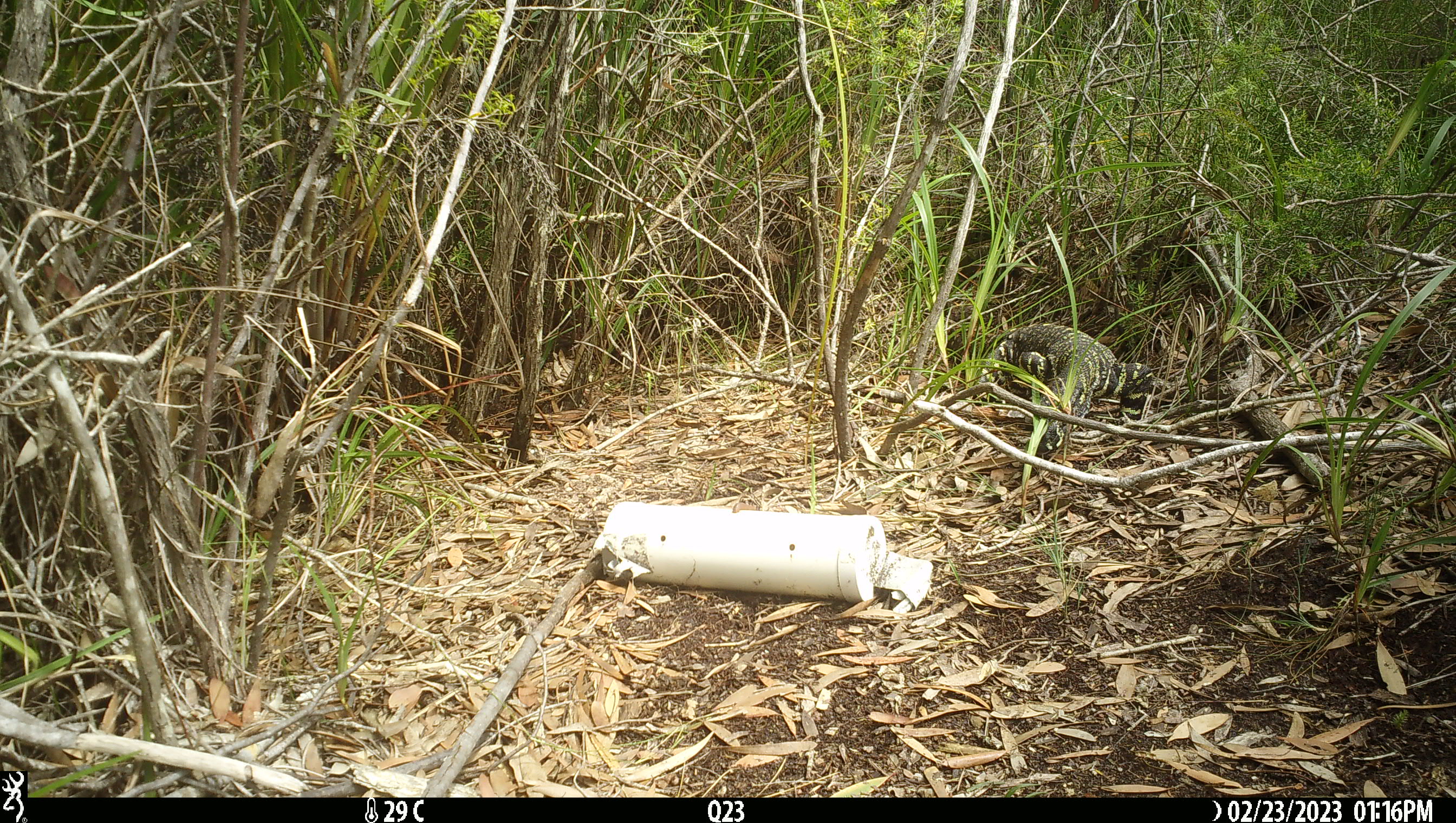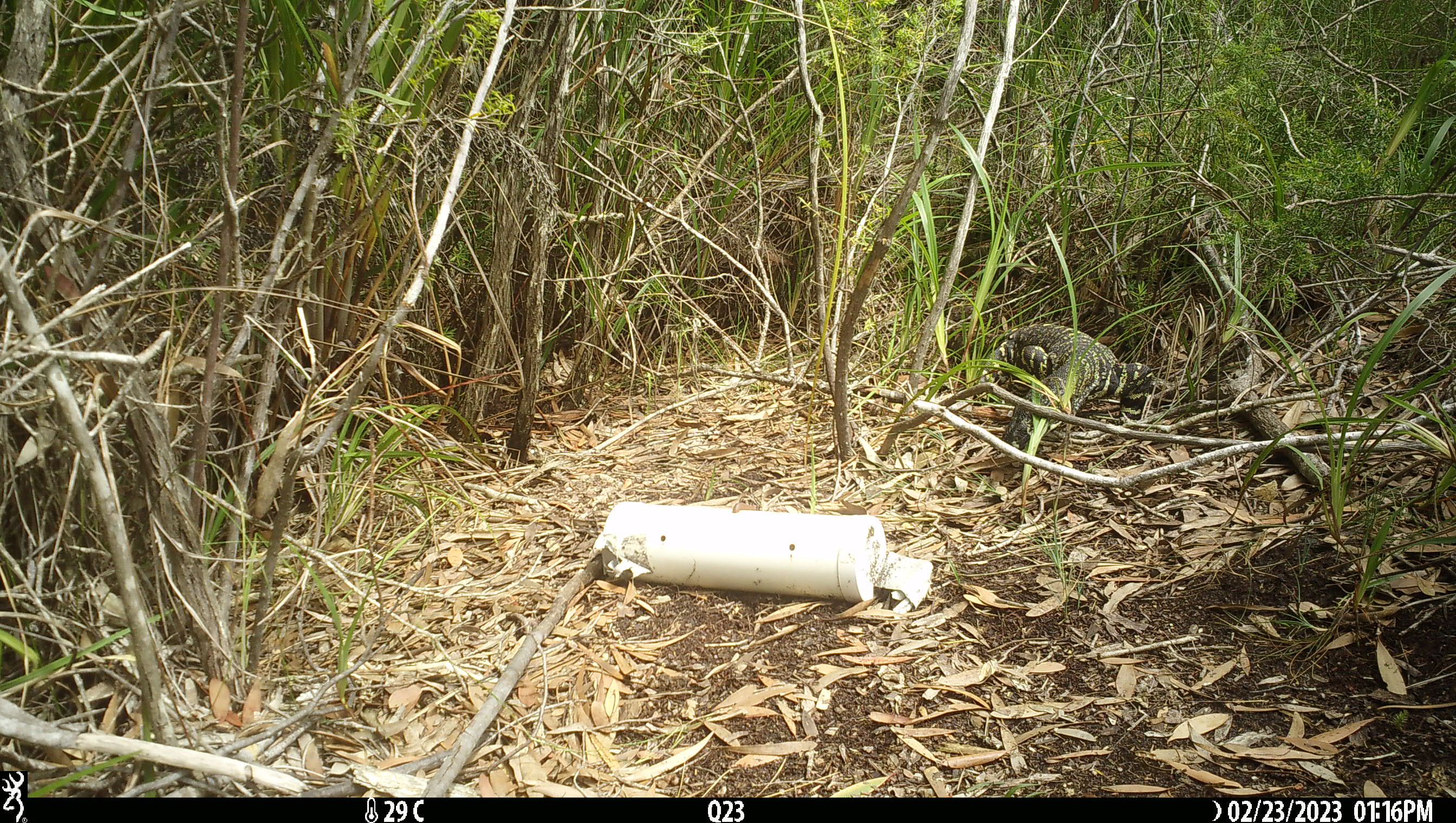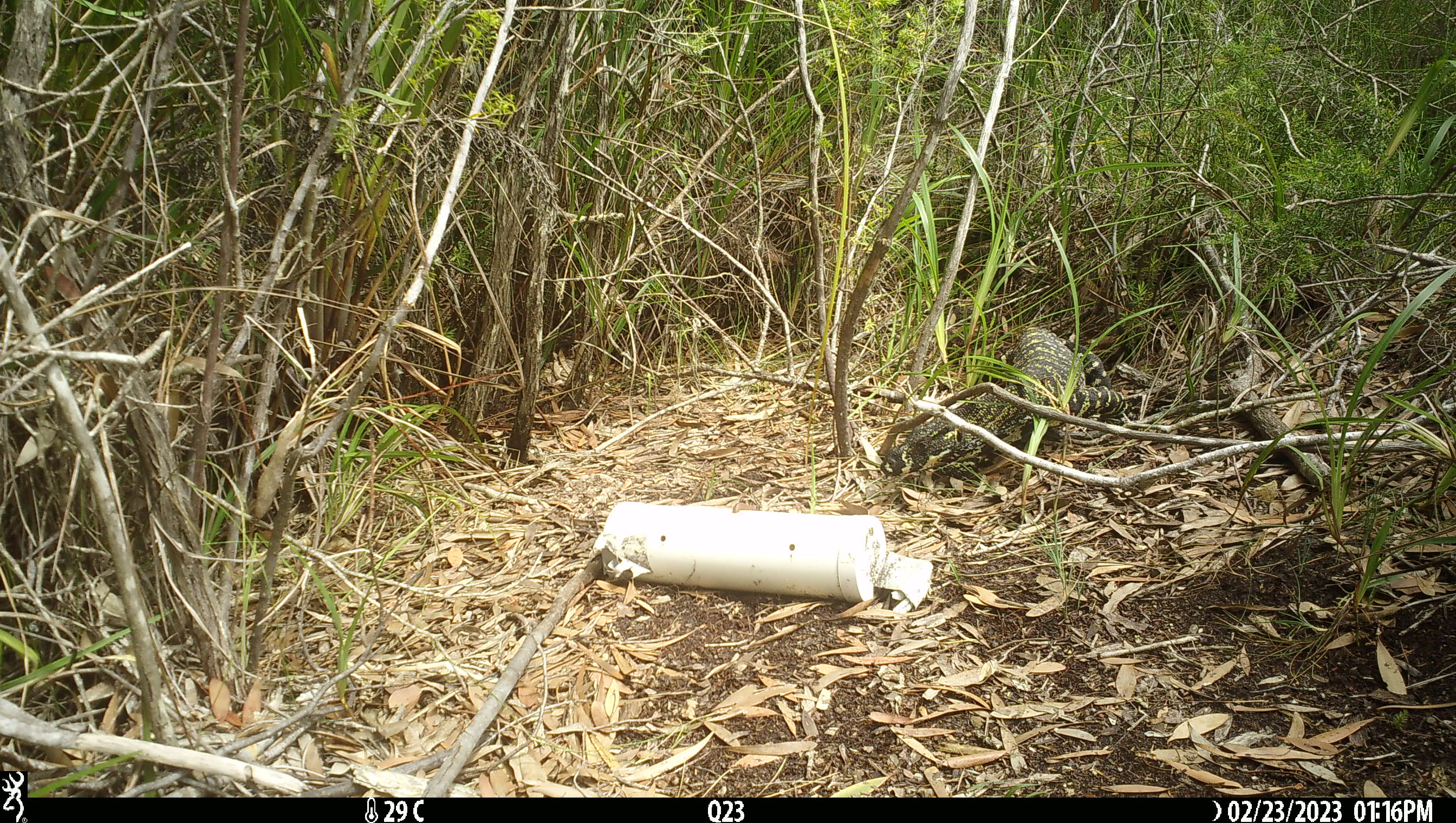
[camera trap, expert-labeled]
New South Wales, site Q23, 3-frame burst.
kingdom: Animalia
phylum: Chordata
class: Reptilia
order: Squamata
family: Varanidae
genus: Varanus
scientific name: Varanus varius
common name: lace monitor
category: goanna